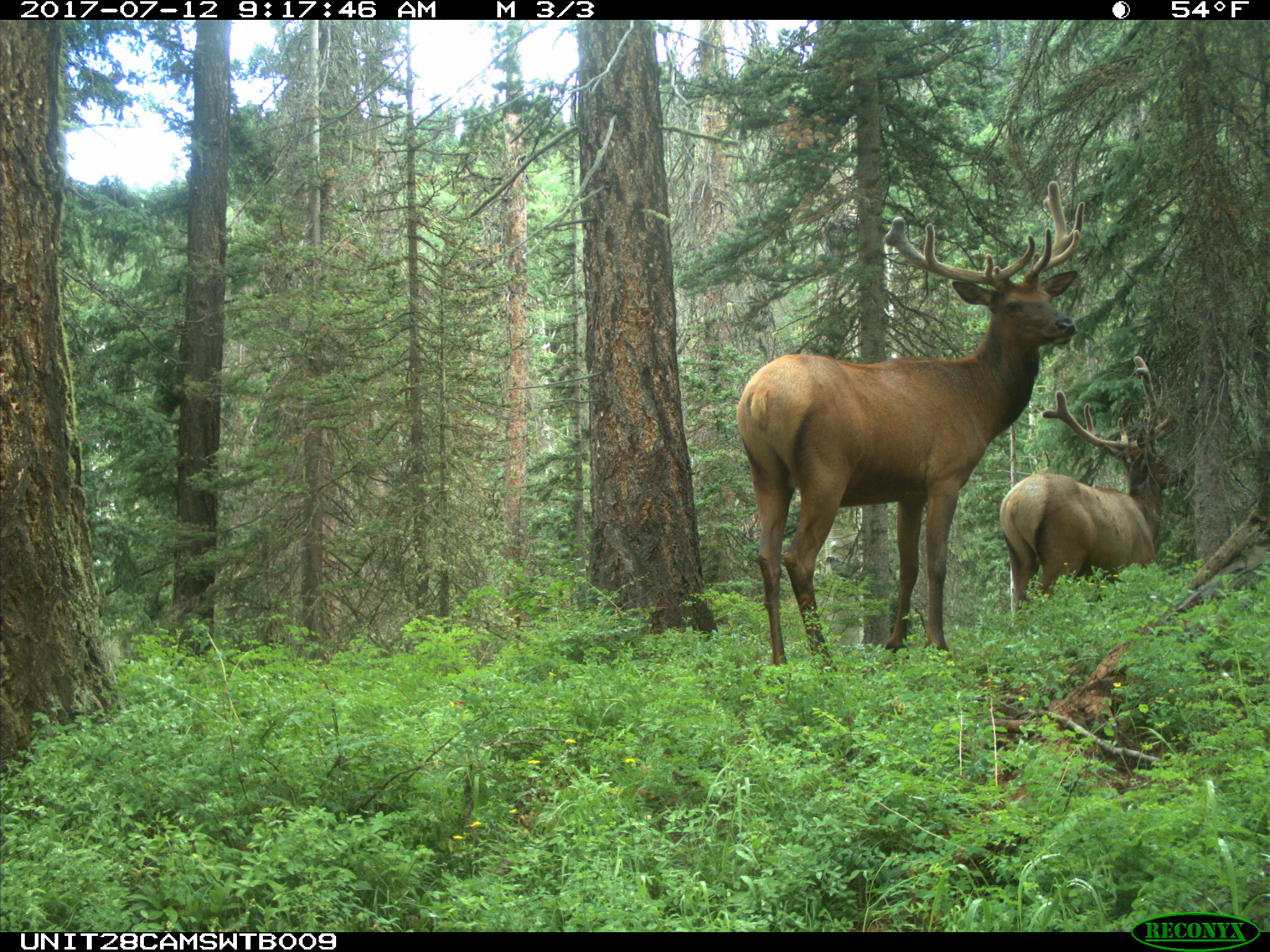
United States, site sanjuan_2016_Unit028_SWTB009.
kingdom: Animalia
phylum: Chordata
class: Mammalia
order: Artiodactyla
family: Cervidae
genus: Cervus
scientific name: Cervus elaphus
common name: red deer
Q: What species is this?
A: Cervus elaphus (red deer).